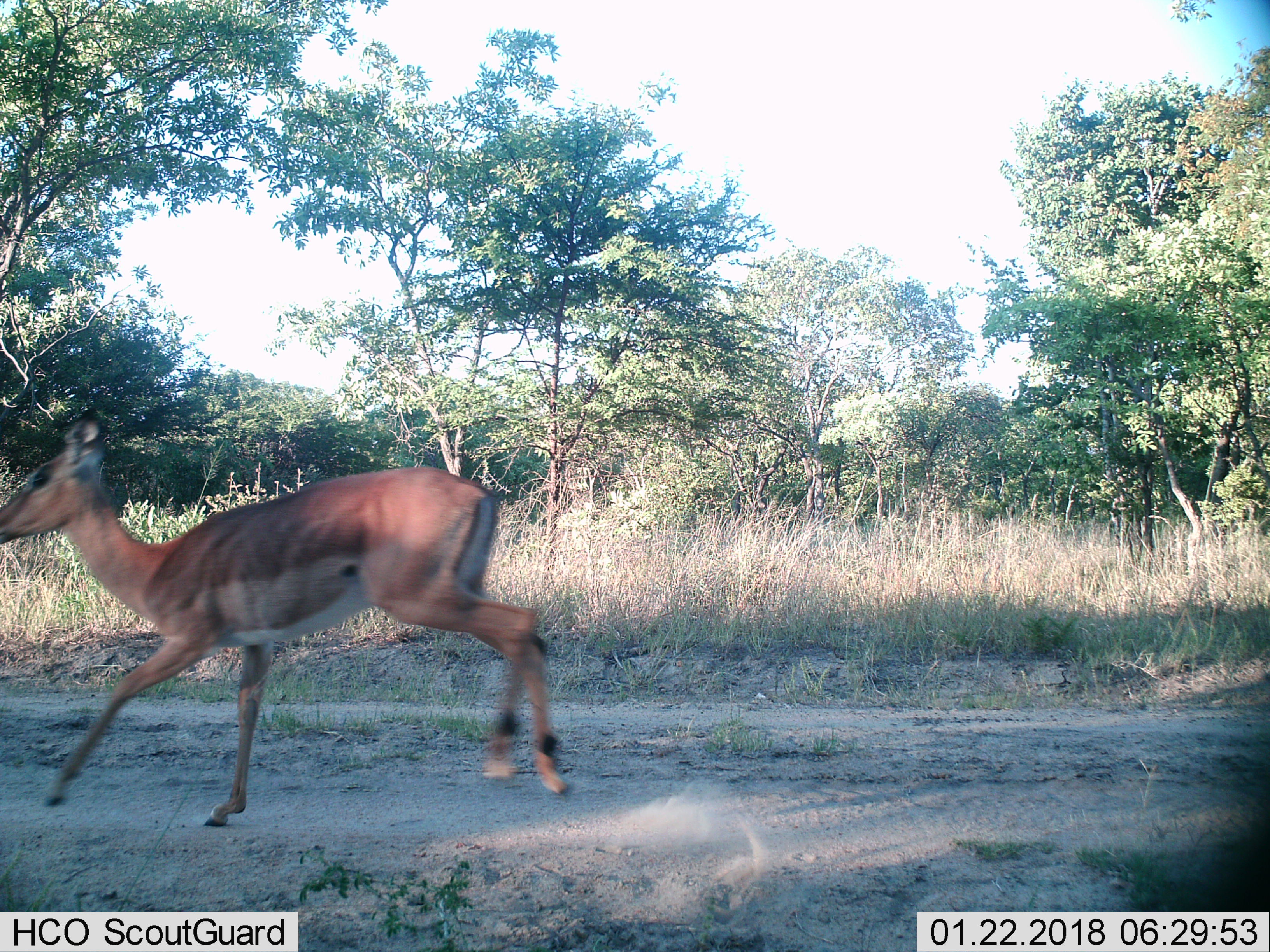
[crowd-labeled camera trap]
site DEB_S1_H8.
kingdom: Animalia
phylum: Chordata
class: Mammalia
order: Artiodactyla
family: Bovidae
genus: Aepyceros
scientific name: Aepyceros melampus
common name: impala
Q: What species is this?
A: Impala (Aepyceros melampus).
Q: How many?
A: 1.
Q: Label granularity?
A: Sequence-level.